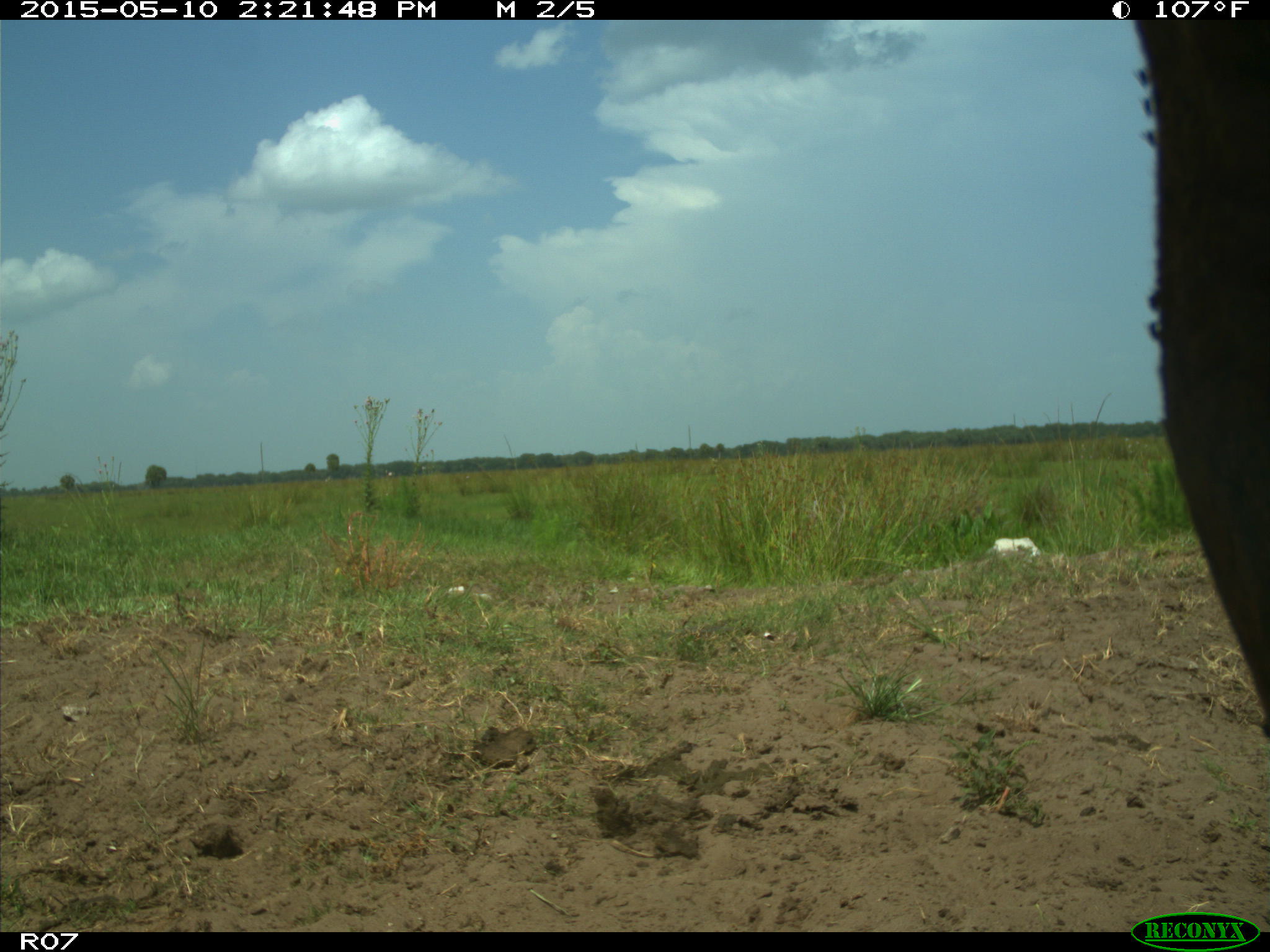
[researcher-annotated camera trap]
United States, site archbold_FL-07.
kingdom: Animalia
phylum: Chordata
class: Mammalia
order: Artiodactyla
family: Bovidae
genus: Bos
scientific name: Bos taurus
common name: domestic cow